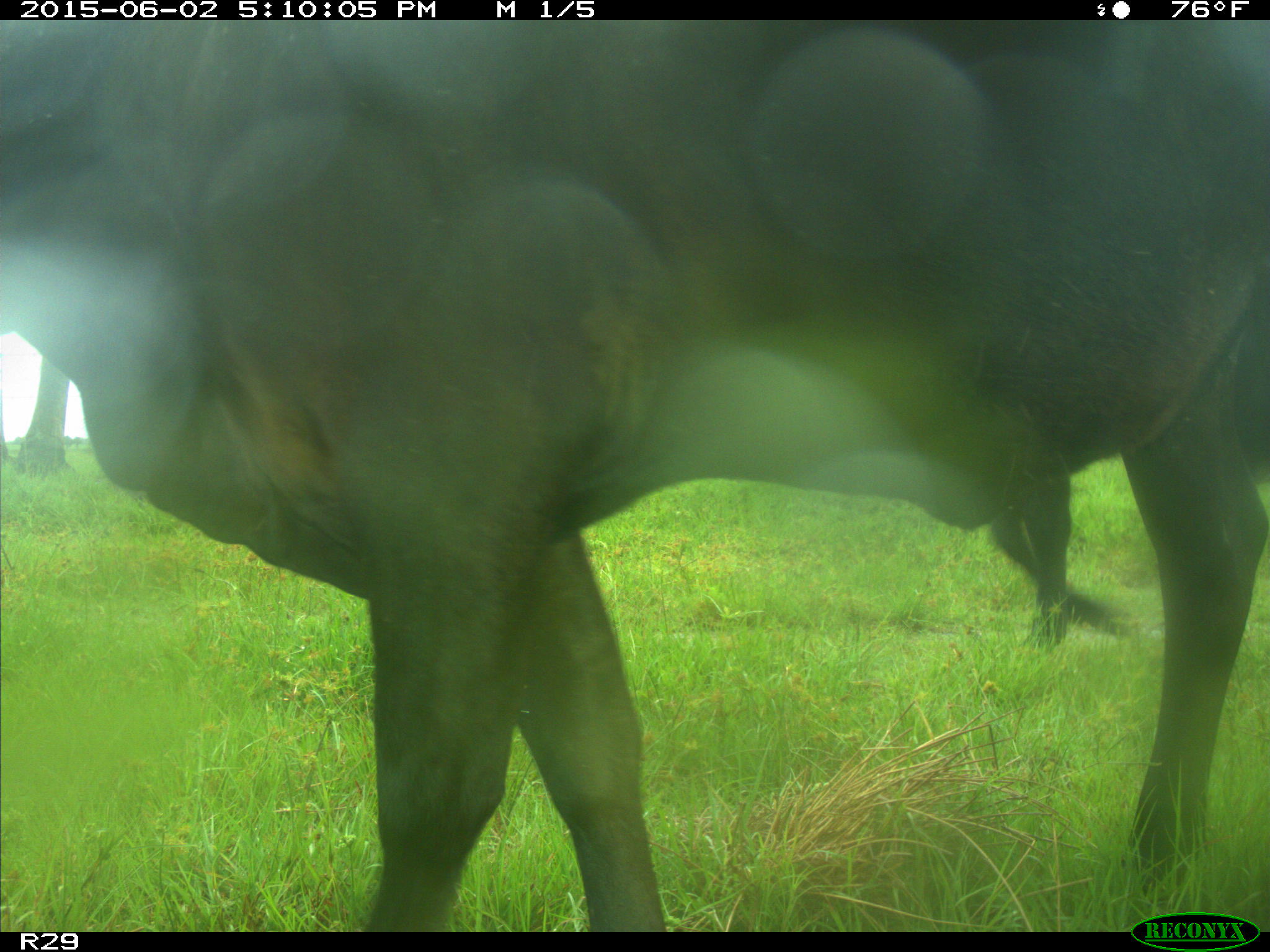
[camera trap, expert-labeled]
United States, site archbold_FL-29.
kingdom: Animalia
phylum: Chordata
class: Mammalia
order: Artiodactyla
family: Bovidae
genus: Bos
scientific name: Bos taurus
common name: domestic cow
Bos taurus (domestic cow).